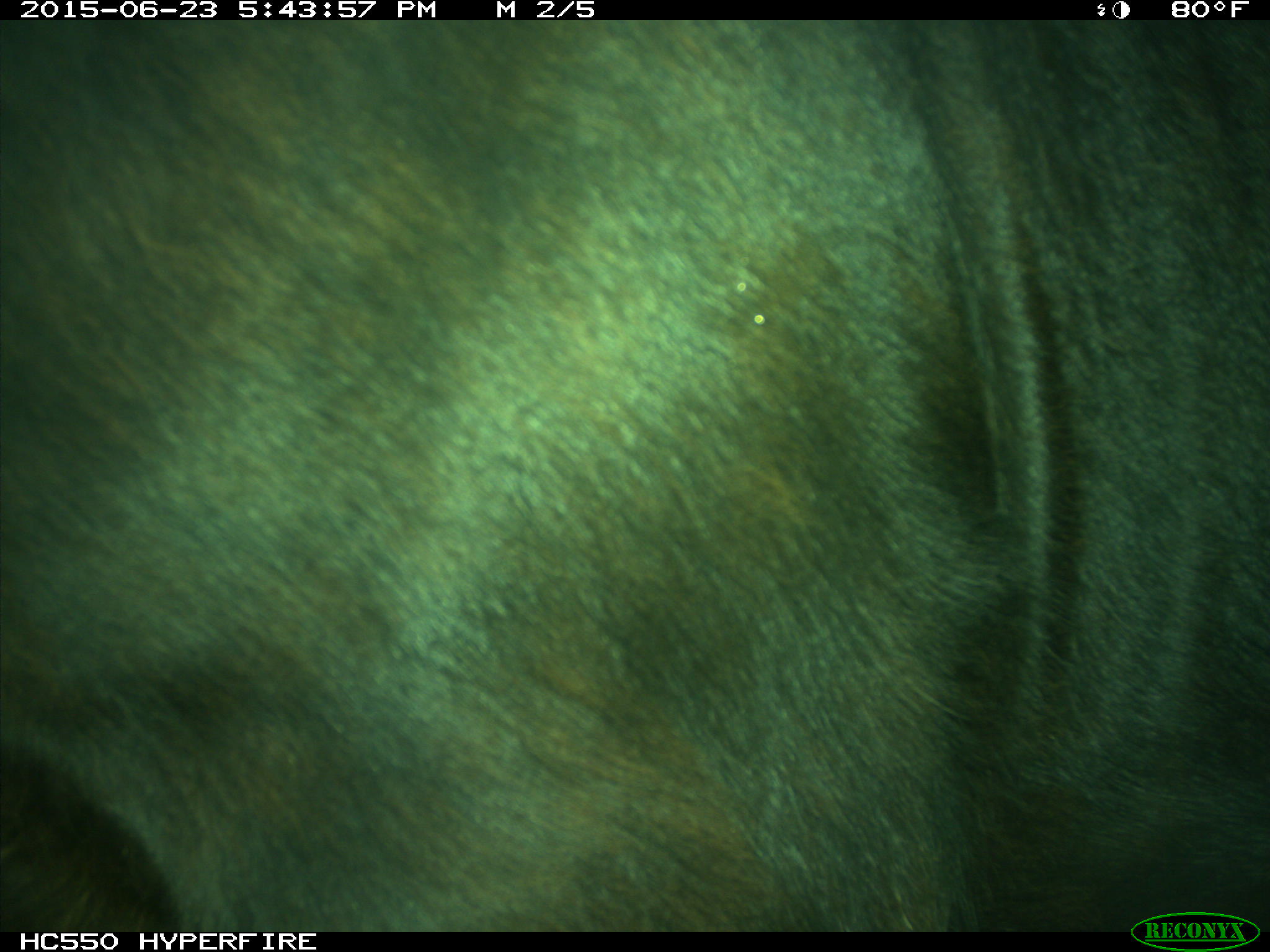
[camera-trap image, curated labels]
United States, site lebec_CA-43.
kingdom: Animalia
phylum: Chordata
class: Mammalia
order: Artiodactyla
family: Bovidae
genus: Bos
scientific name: Bos taurus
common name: domestic cow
Bos taurus (domestic cow).